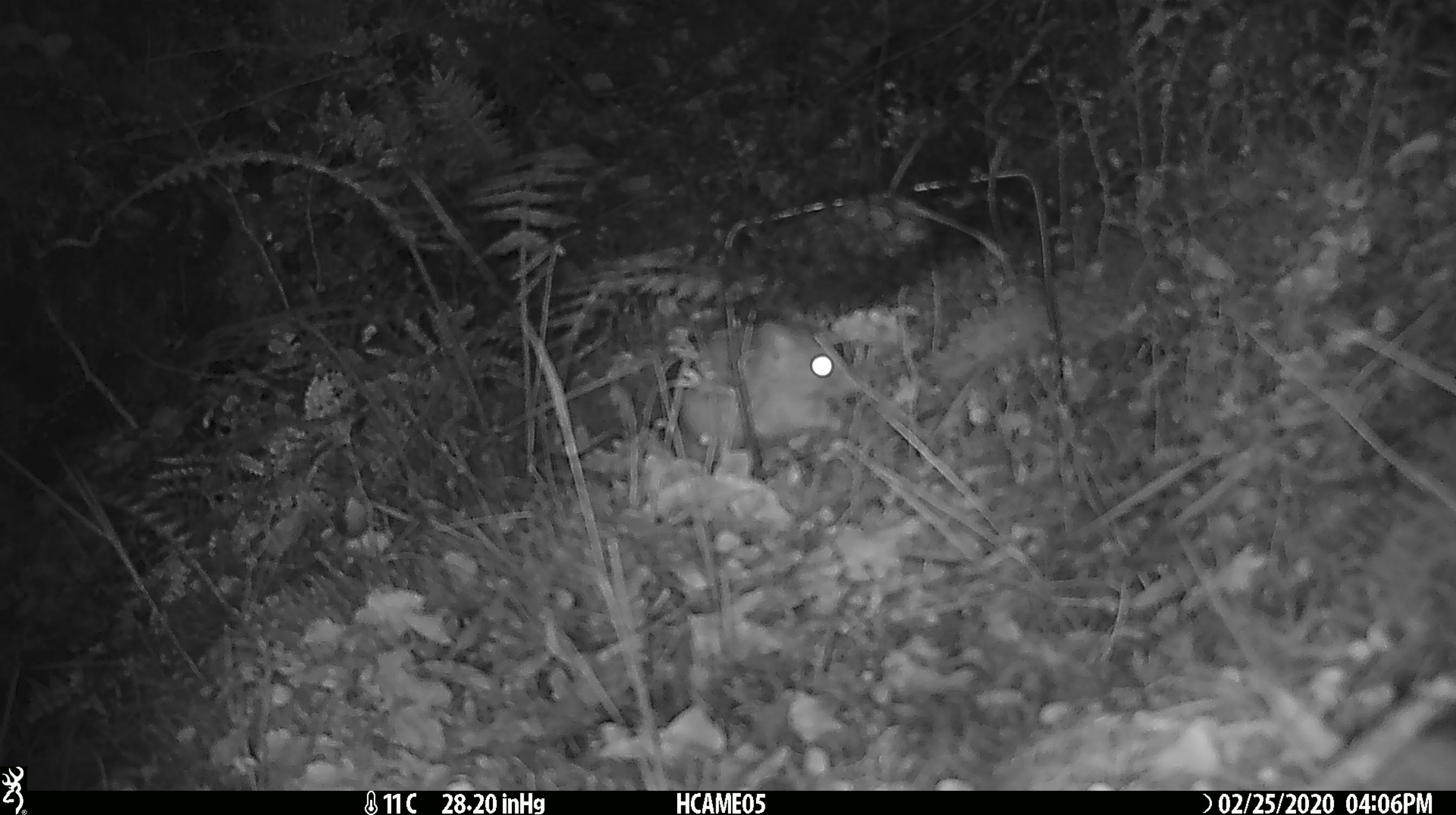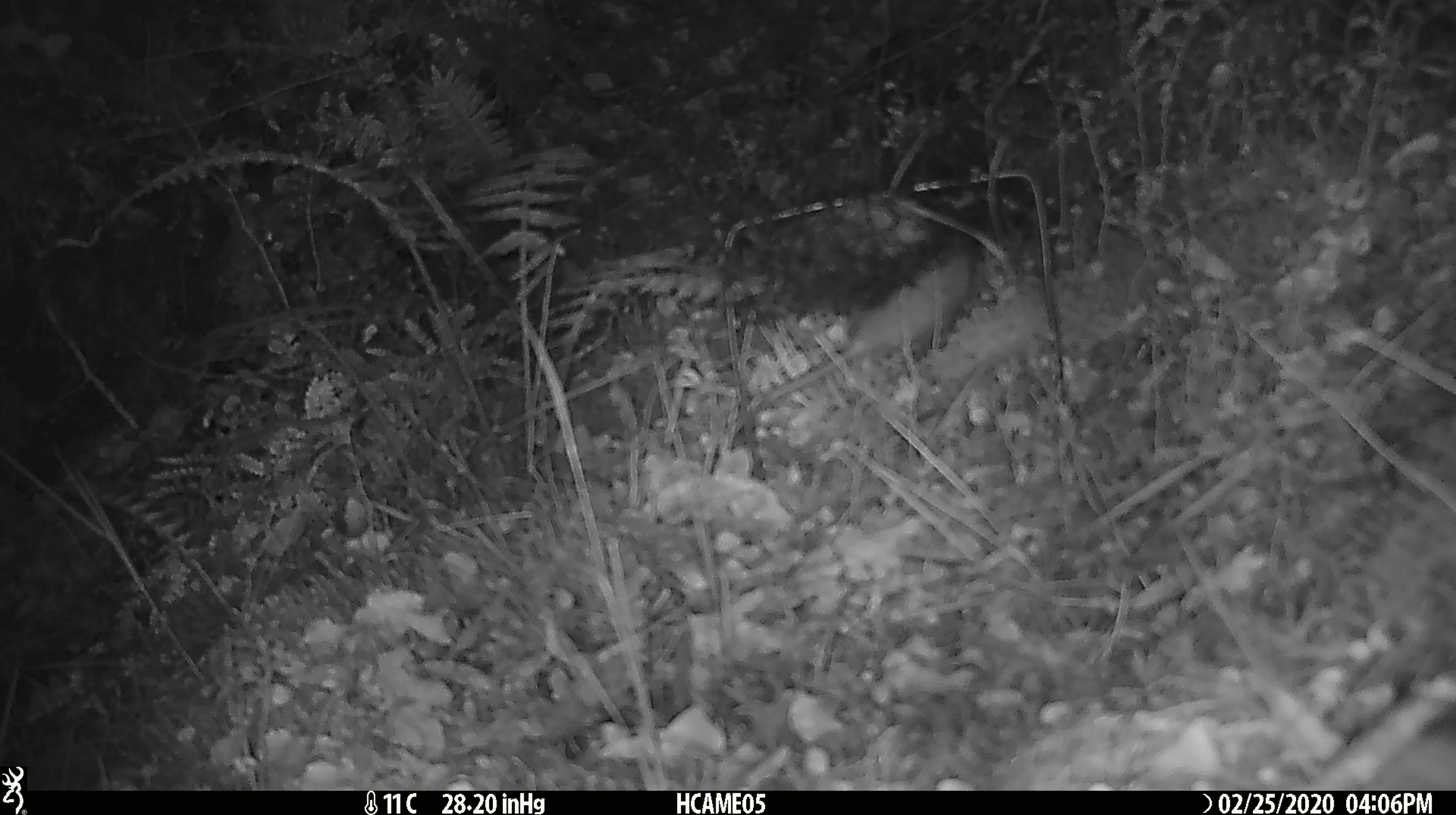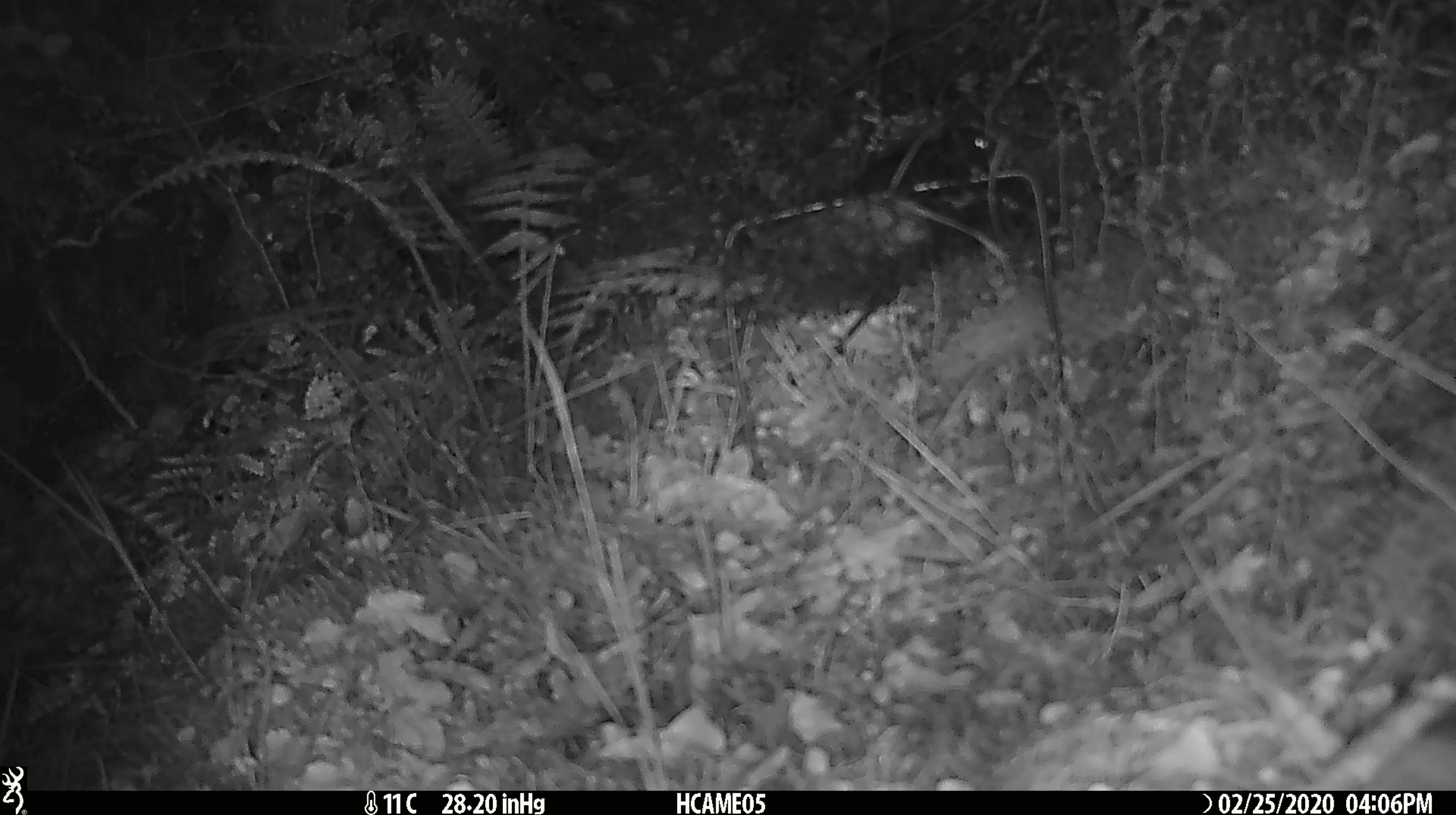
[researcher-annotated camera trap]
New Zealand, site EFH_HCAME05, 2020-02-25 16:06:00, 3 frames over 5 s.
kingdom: Animalia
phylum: Chordata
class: Mammalia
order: Rodentia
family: Muridae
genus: Rattus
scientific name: Rattus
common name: rat